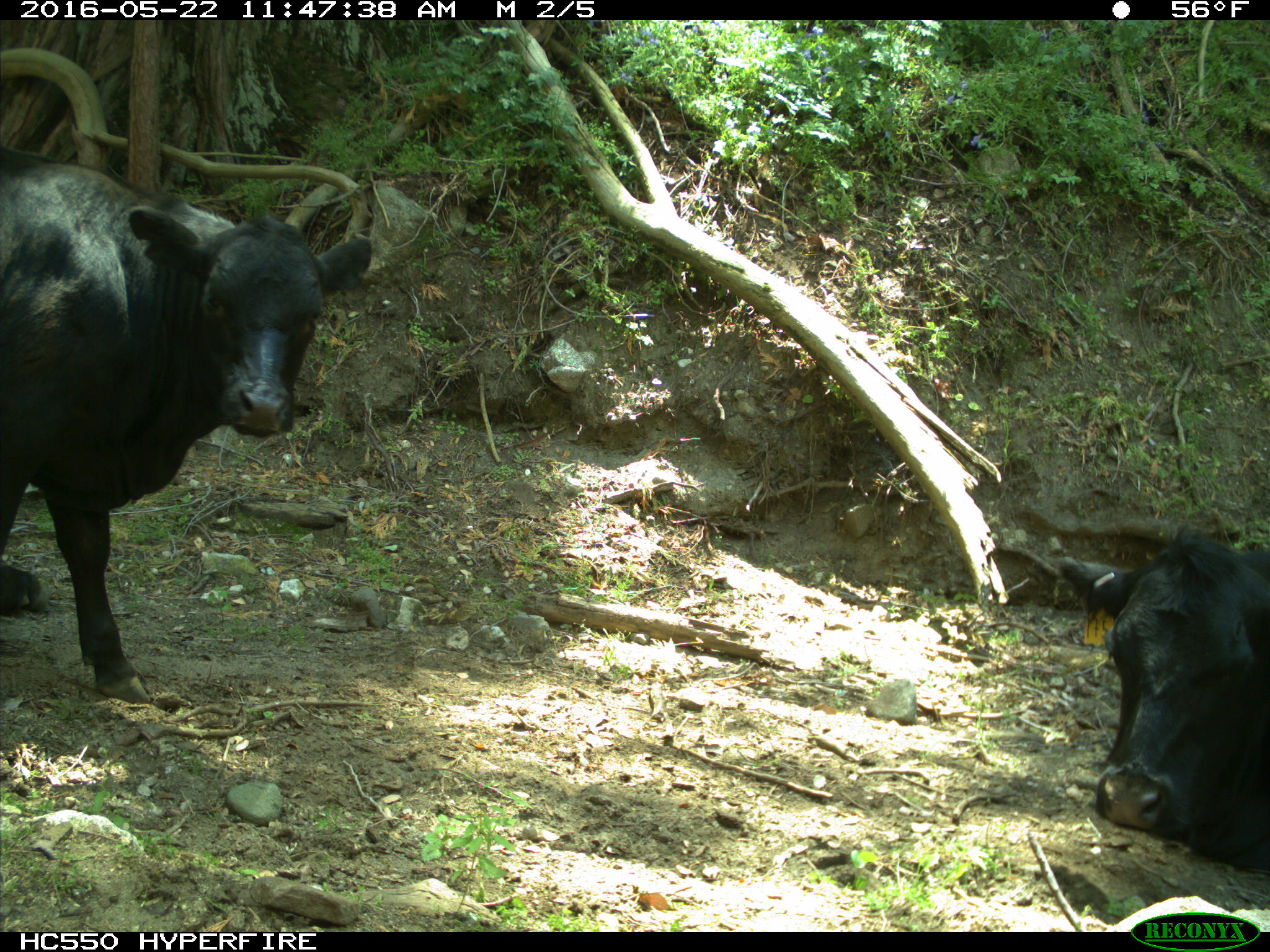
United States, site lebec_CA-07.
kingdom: Animalia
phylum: Chordata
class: Mammalia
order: Artiodactyla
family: Bovidae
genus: Bos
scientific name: Bos taurus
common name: domestic cow